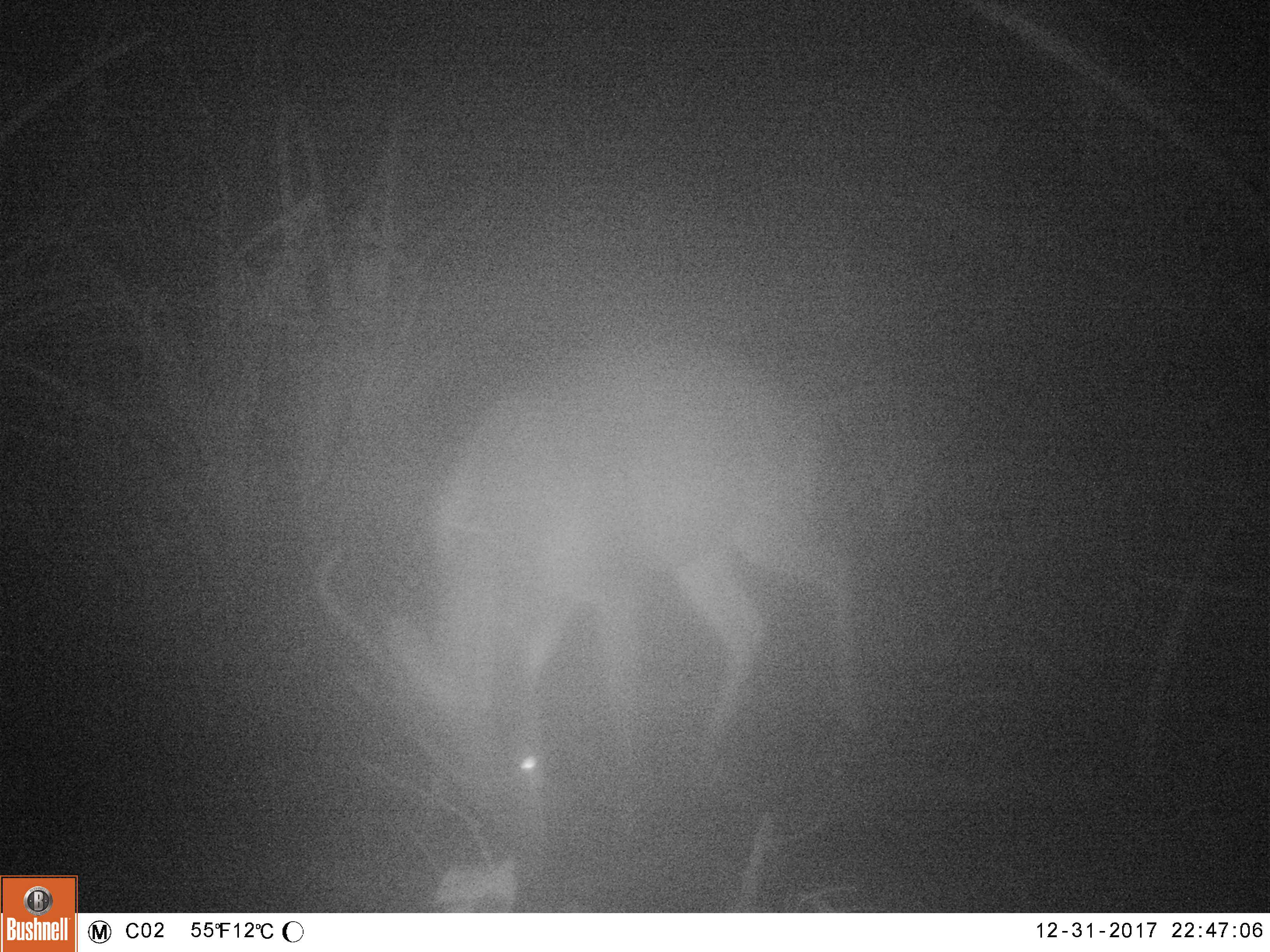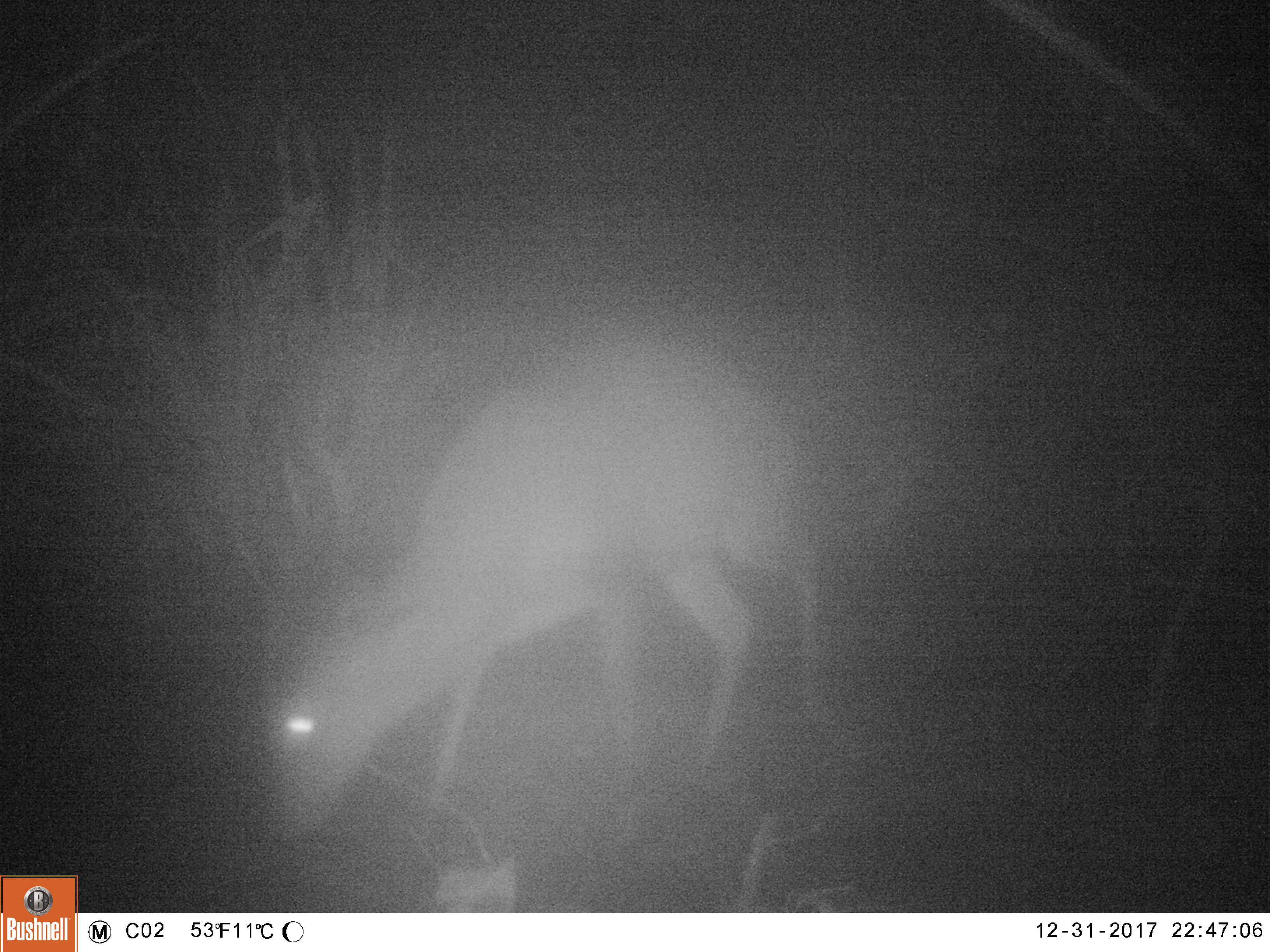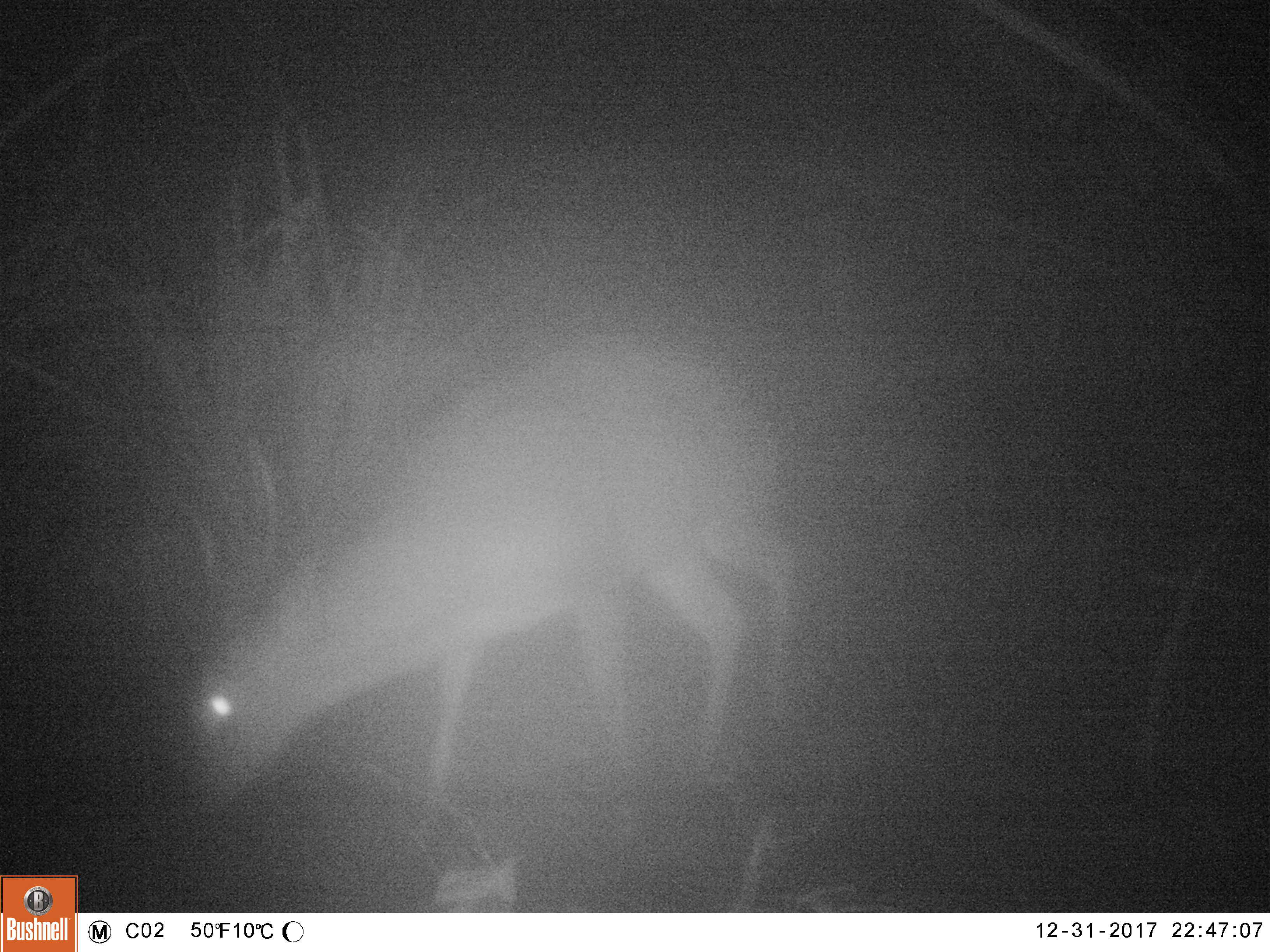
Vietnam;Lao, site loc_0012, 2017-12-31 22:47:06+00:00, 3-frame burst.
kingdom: Animalia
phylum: Chordata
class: Mammalia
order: Artiodactyla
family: Cervidae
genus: Muntiacus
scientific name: Muntiacus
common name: muntjacs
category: unidentified muntjac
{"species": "unidentified muntjac (muntjacs) (Muntiacus)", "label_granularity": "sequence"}